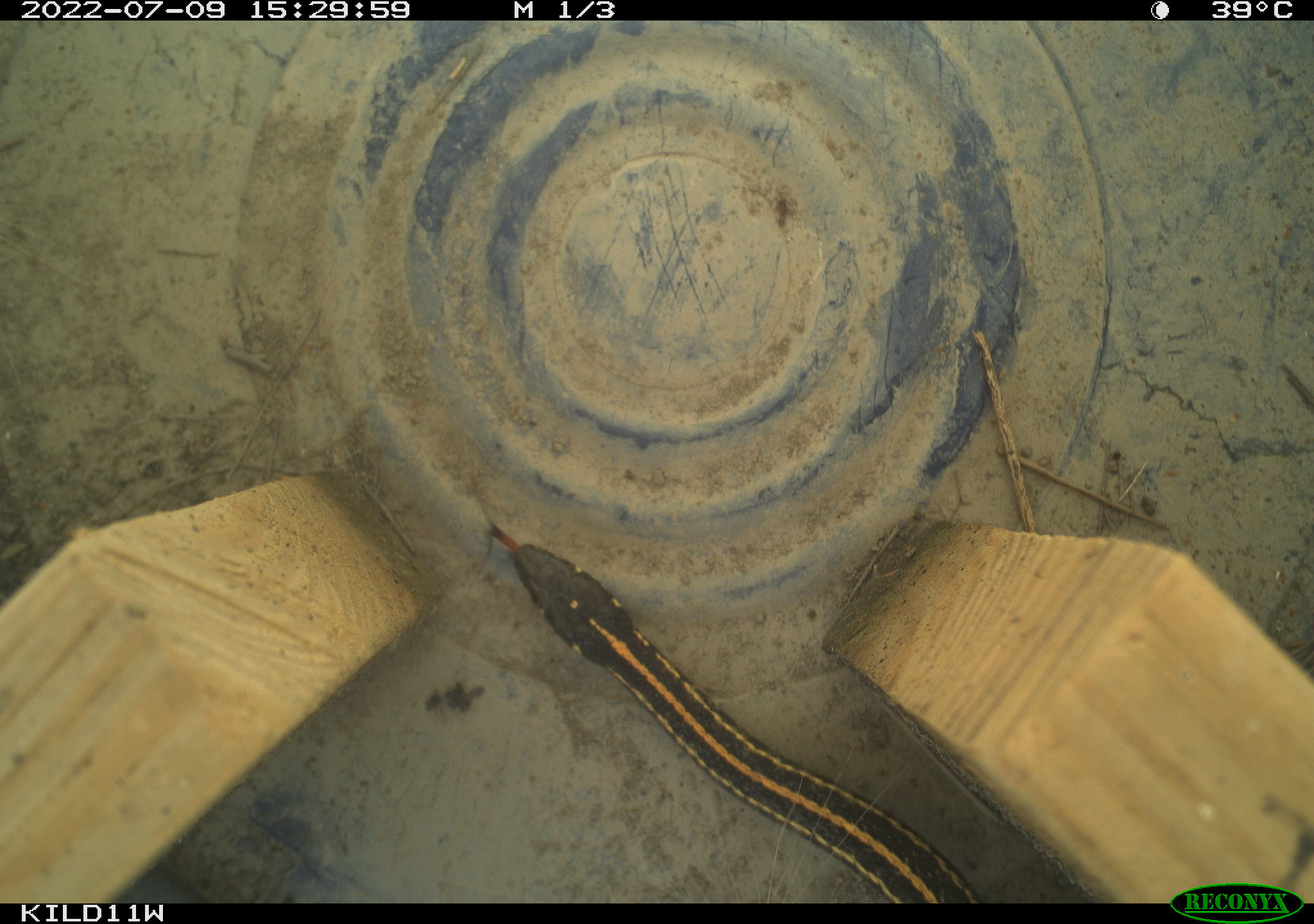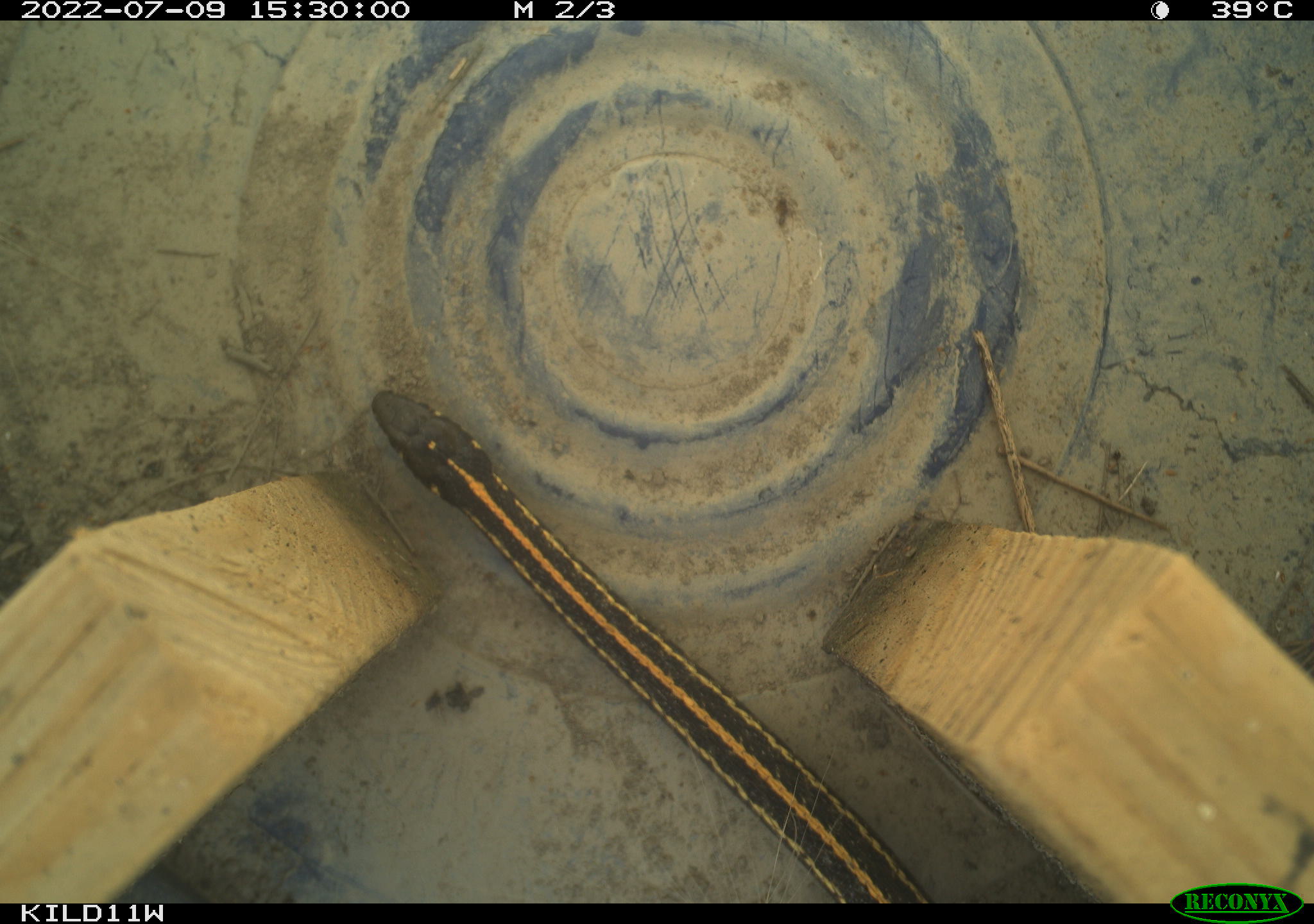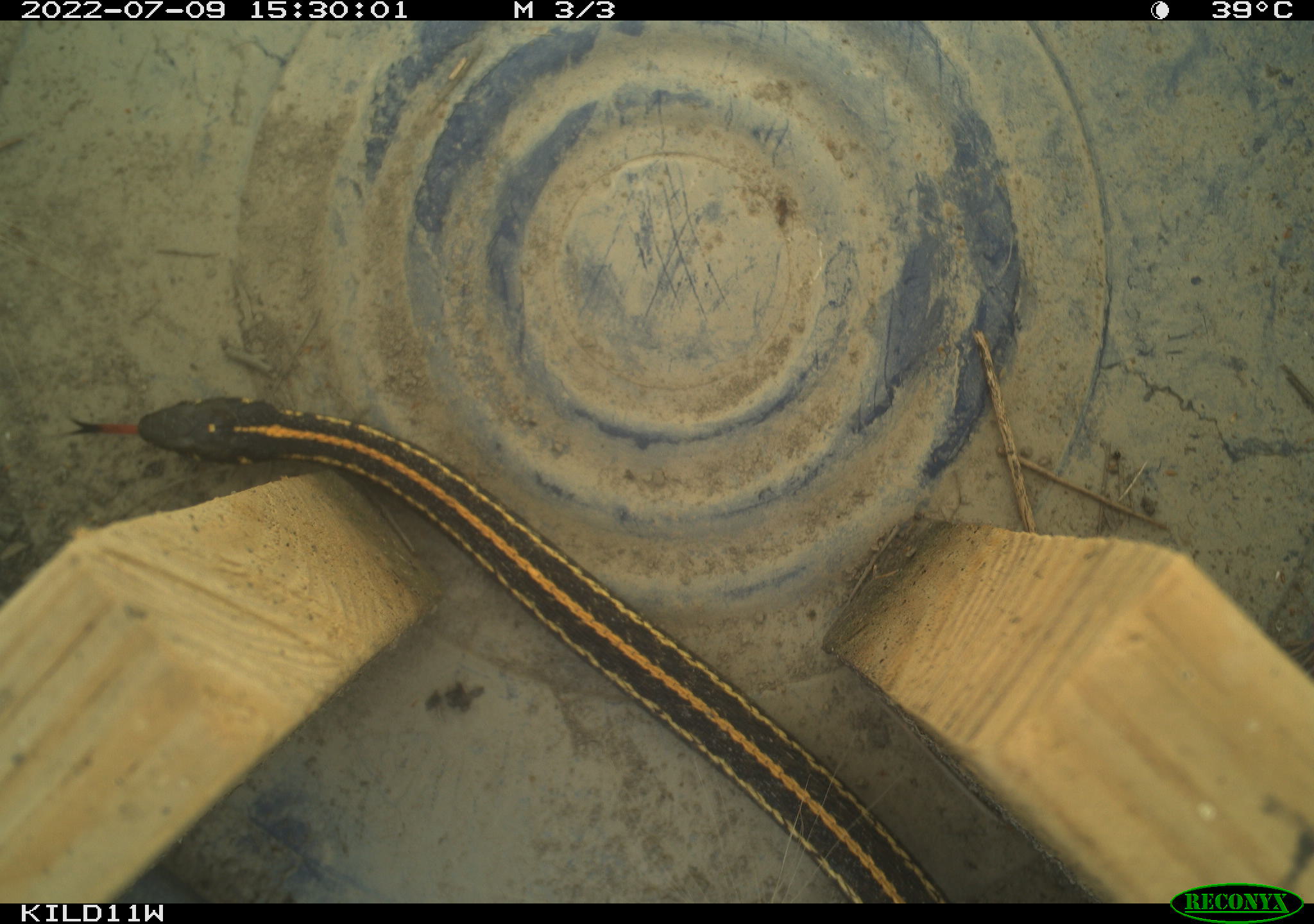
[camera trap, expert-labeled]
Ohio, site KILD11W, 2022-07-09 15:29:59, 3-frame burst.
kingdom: Animalia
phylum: Chordata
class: Reptilia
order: Squamata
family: Colubridae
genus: Thamnophis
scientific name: Thamnophis radix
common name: plains gartersnake